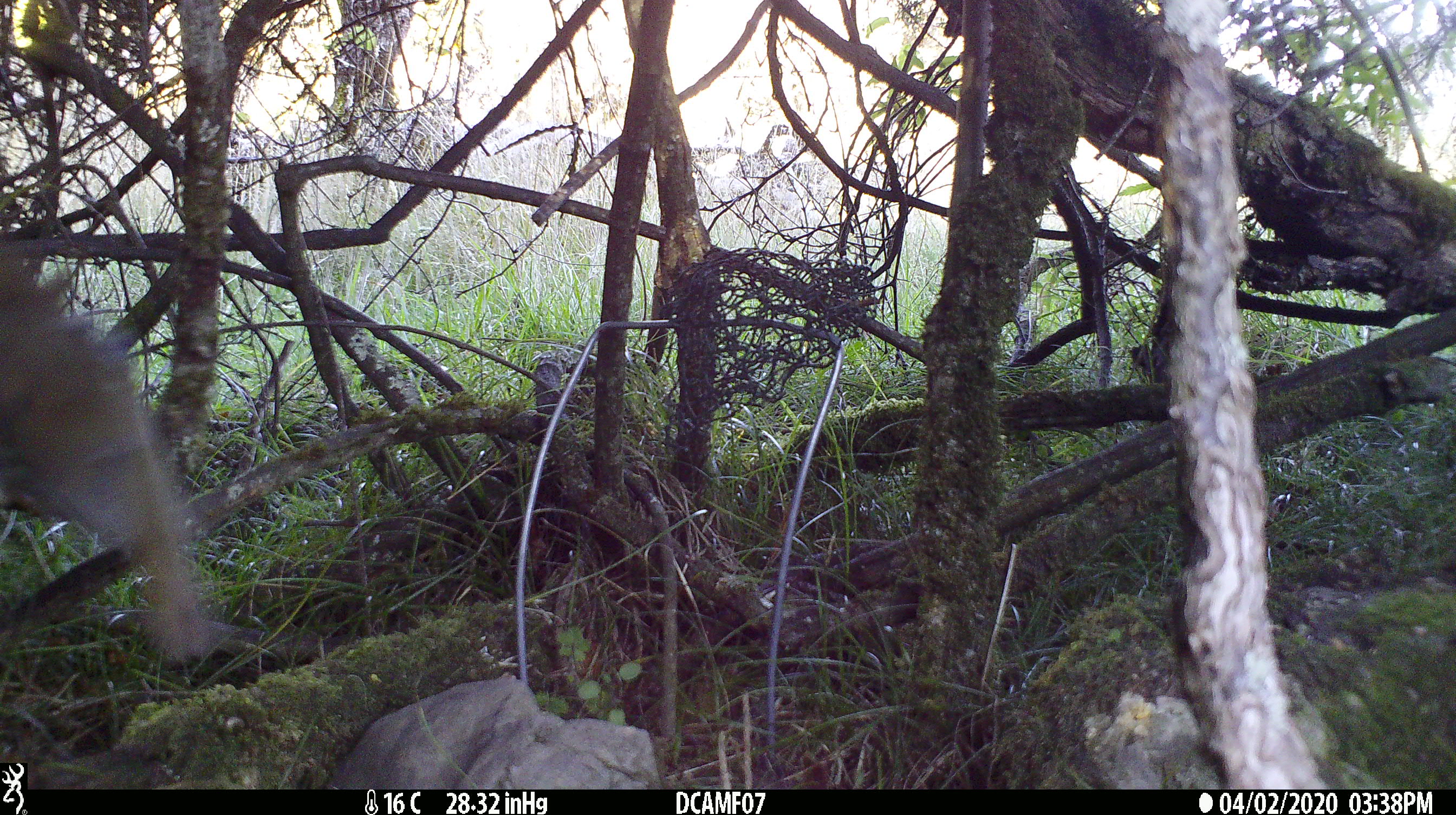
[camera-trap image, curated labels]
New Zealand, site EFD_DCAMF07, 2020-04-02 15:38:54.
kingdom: Animalia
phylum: Chordata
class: Aves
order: Passeriformes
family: Turdidae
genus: Turdus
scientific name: Turdus philomelos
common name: song thrush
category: thrush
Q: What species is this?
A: Thrush (song thrush) (Turdus philomelos).